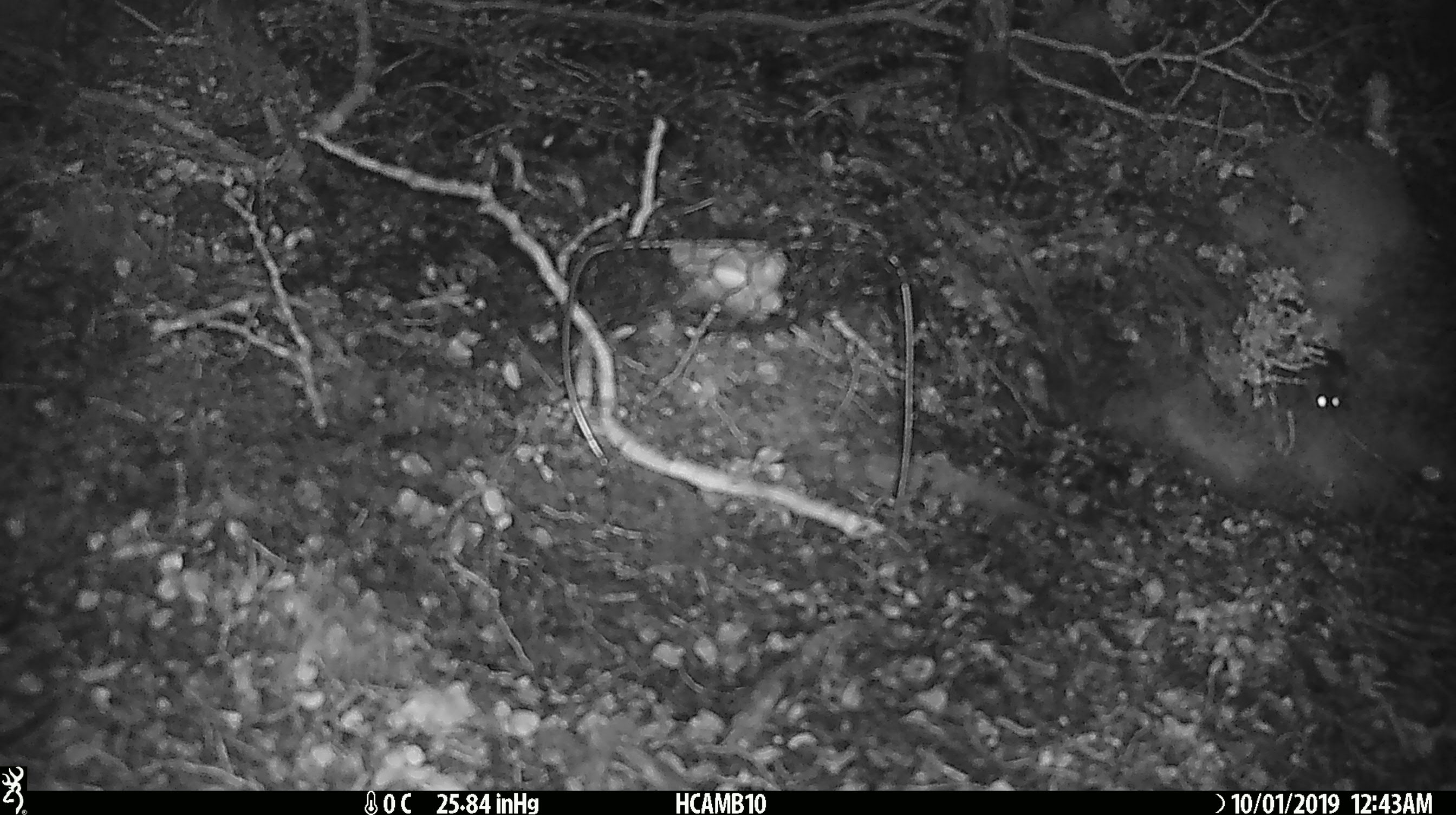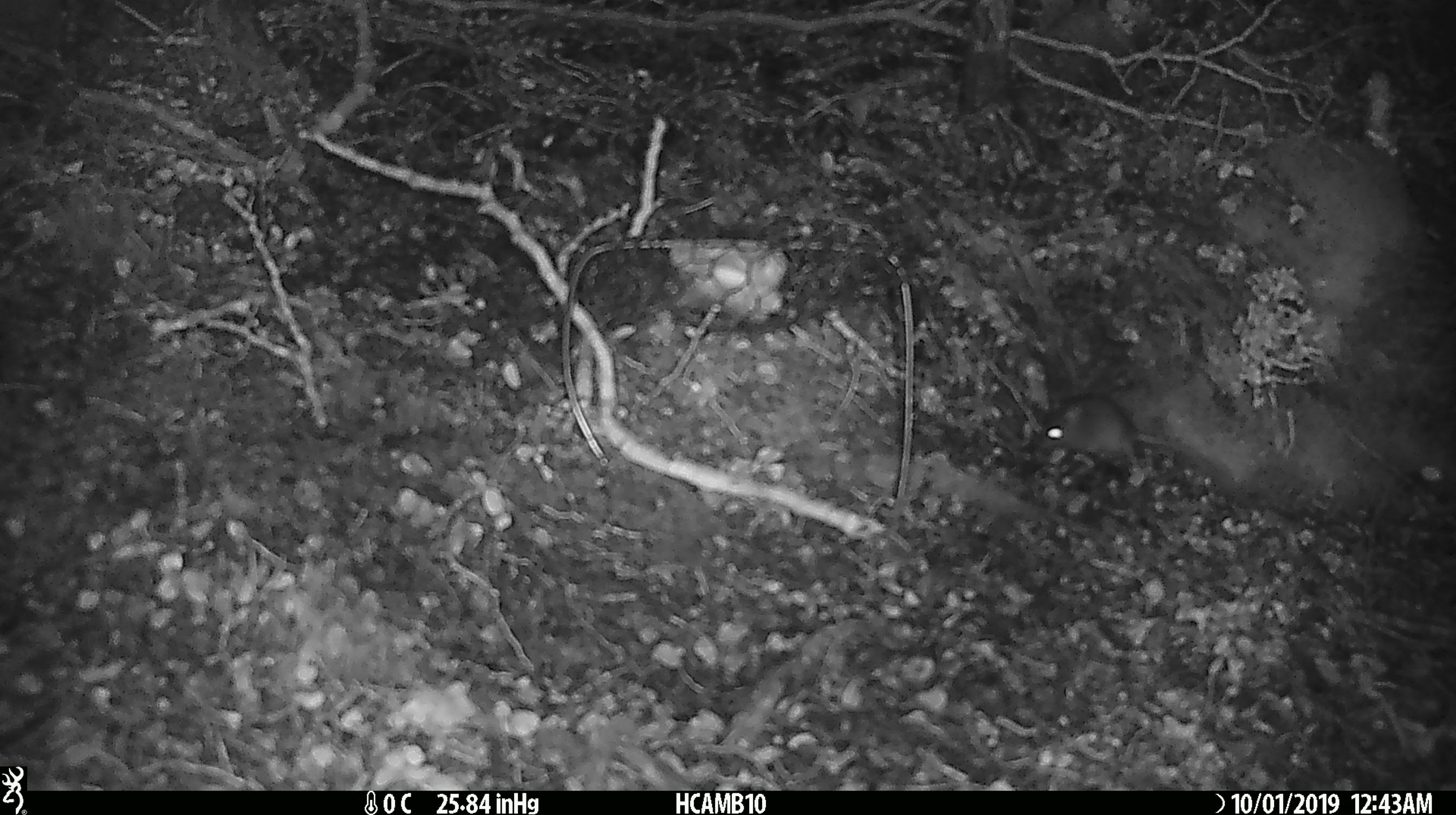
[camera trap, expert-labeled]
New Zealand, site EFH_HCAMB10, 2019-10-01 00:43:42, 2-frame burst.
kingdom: Animalia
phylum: Chordata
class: Mammalia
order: Rodentia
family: Muridae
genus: Mus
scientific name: Mus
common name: mouse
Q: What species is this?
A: Mouse (Mus).